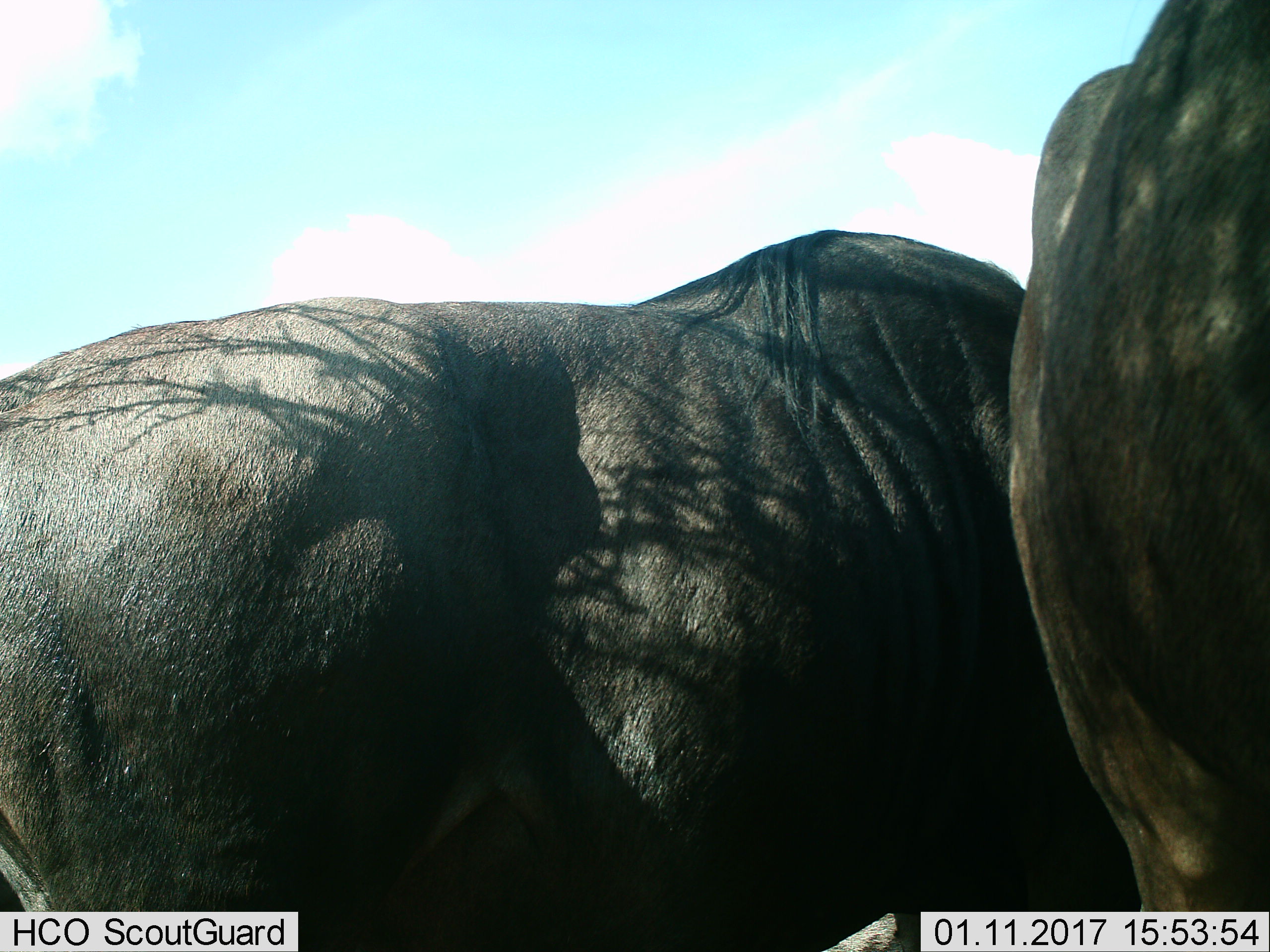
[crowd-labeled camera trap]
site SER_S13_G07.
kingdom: Animalia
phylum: Chordata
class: Mammalia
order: Artiodactyla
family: Bovidae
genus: Connochaetes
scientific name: Connochaetes taurinus taurinus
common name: blue wildebeest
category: wildebeestblue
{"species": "wildebeestblue (blue wildebeest) (Connochaetes taurinus taurinus)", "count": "2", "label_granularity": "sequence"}